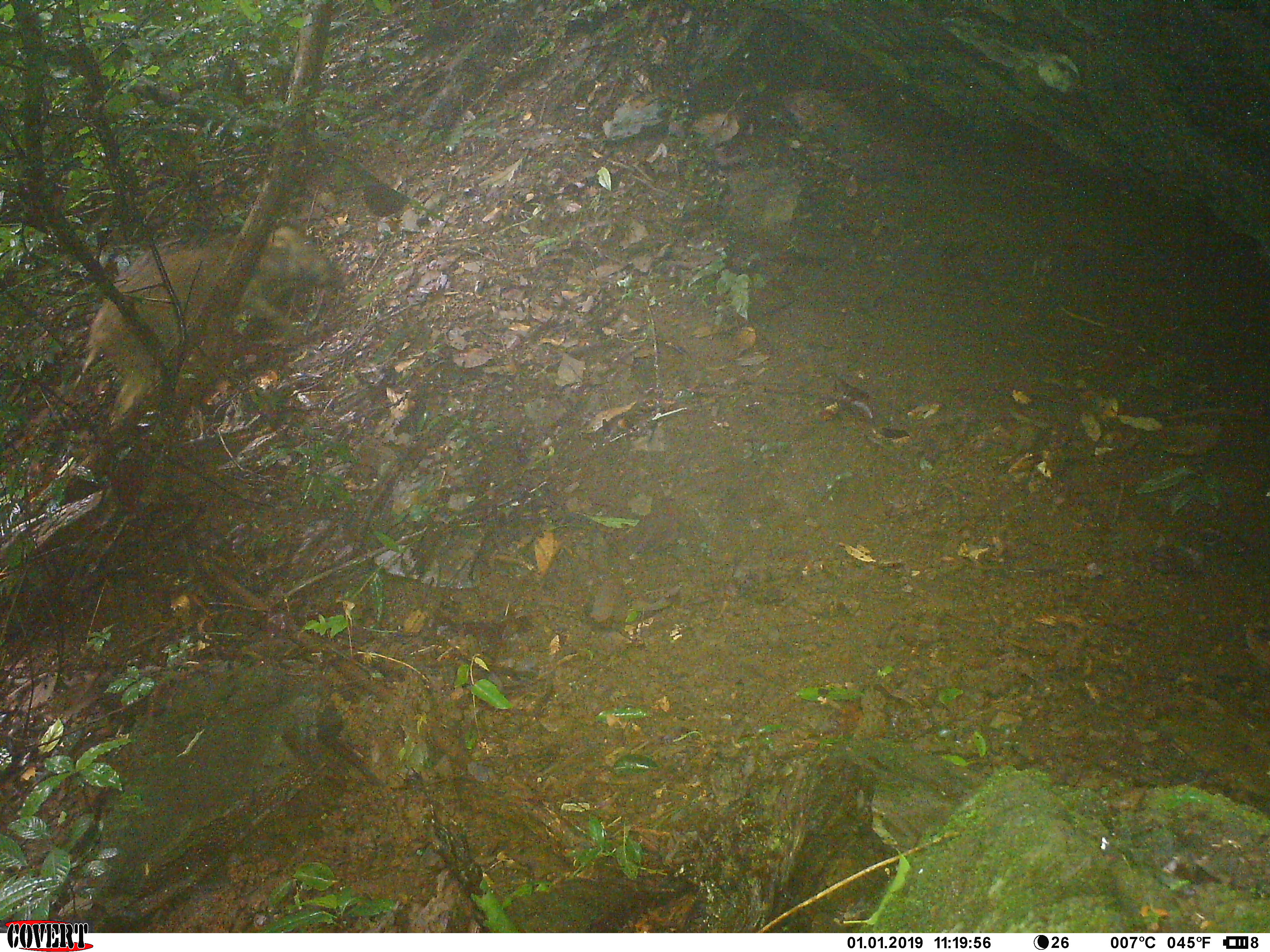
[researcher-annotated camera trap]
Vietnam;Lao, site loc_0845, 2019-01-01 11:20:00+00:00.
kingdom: Animalia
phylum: Chordata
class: Mammalia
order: Artiodactyla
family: Suidae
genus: Sus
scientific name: Sus scrofa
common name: eurasian wild pig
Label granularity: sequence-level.